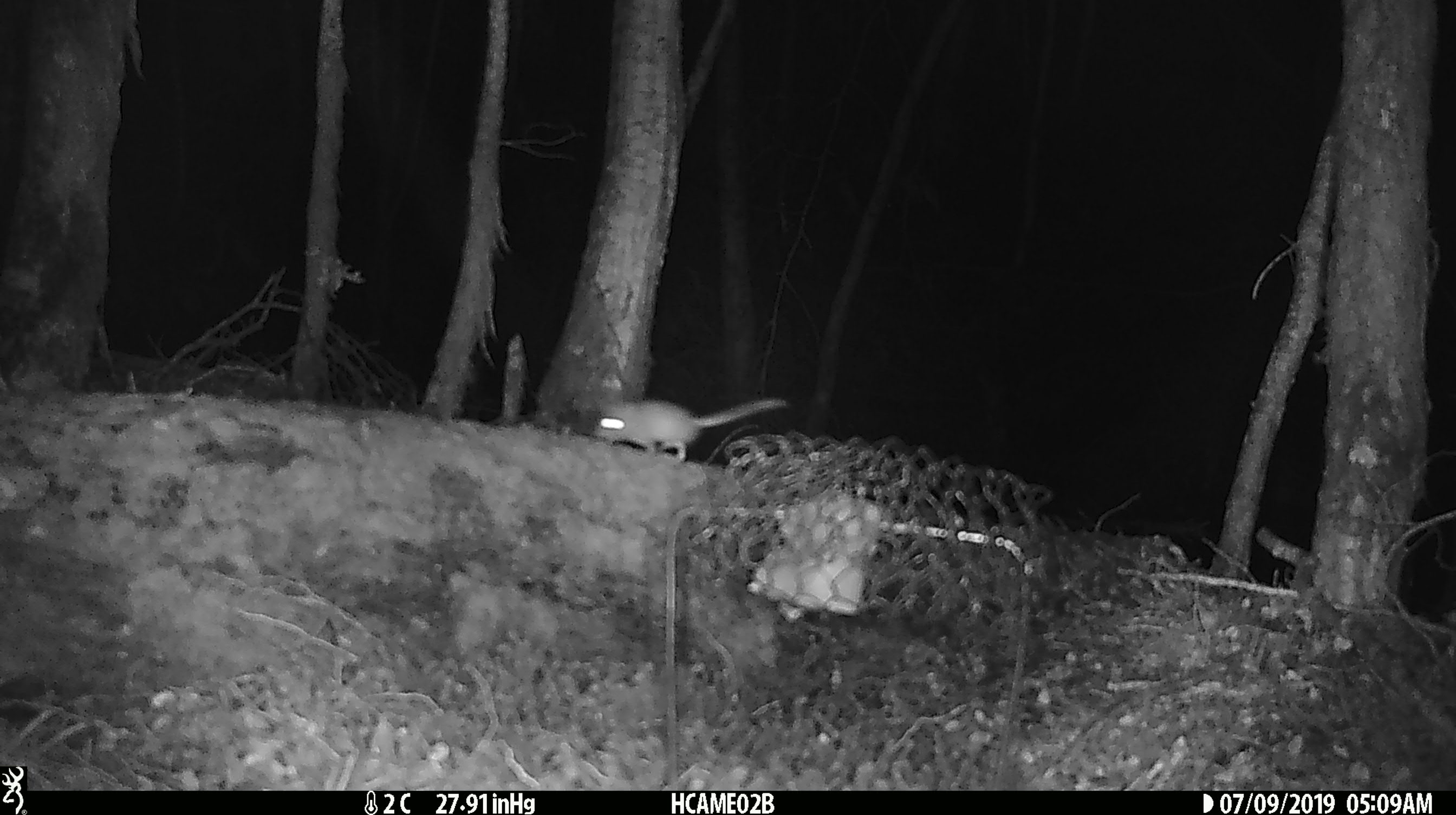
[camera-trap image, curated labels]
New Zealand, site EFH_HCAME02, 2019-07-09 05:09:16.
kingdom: Animalia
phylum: Chordata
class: Mammalia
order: Rodentia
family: Muridae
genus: Mus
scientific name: Mus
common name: mouse